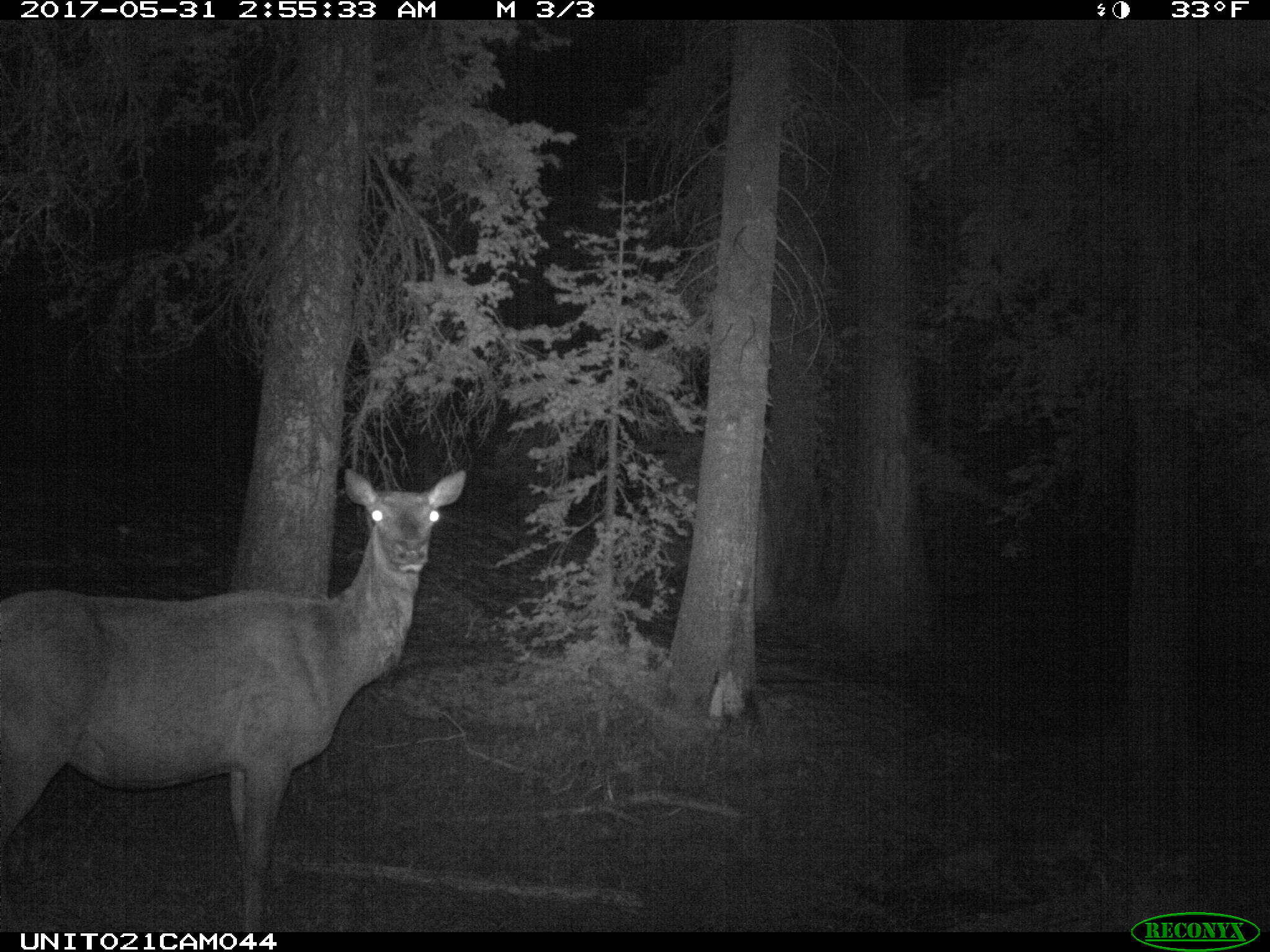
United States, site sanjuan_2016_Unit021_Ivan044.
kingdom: Animalia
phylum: Chordata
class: Mammalia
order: Artiodactyla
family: Cervidae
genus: Cervus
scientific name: Cervus elaphus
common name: red deer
Cervus elaphus (red deer).